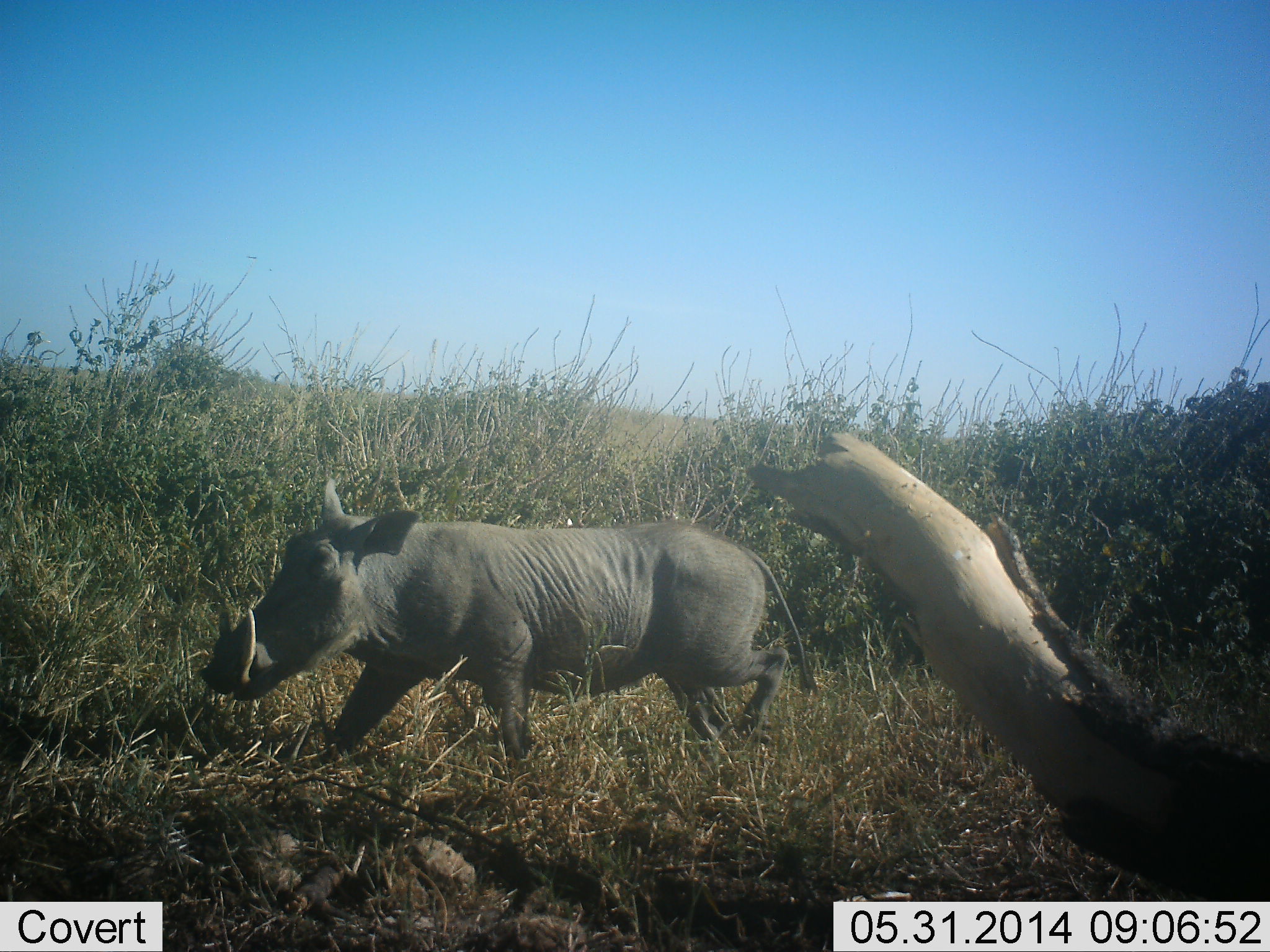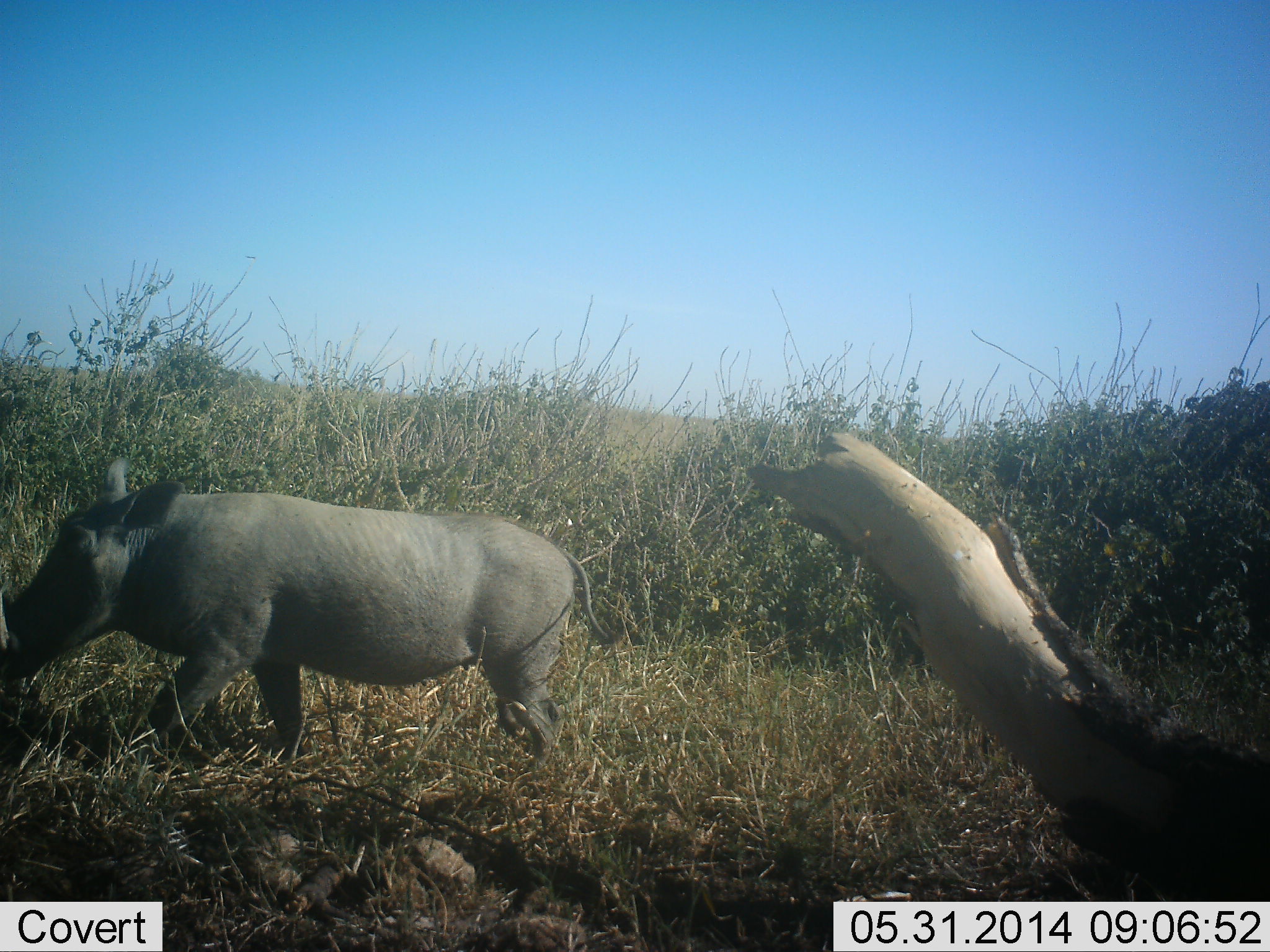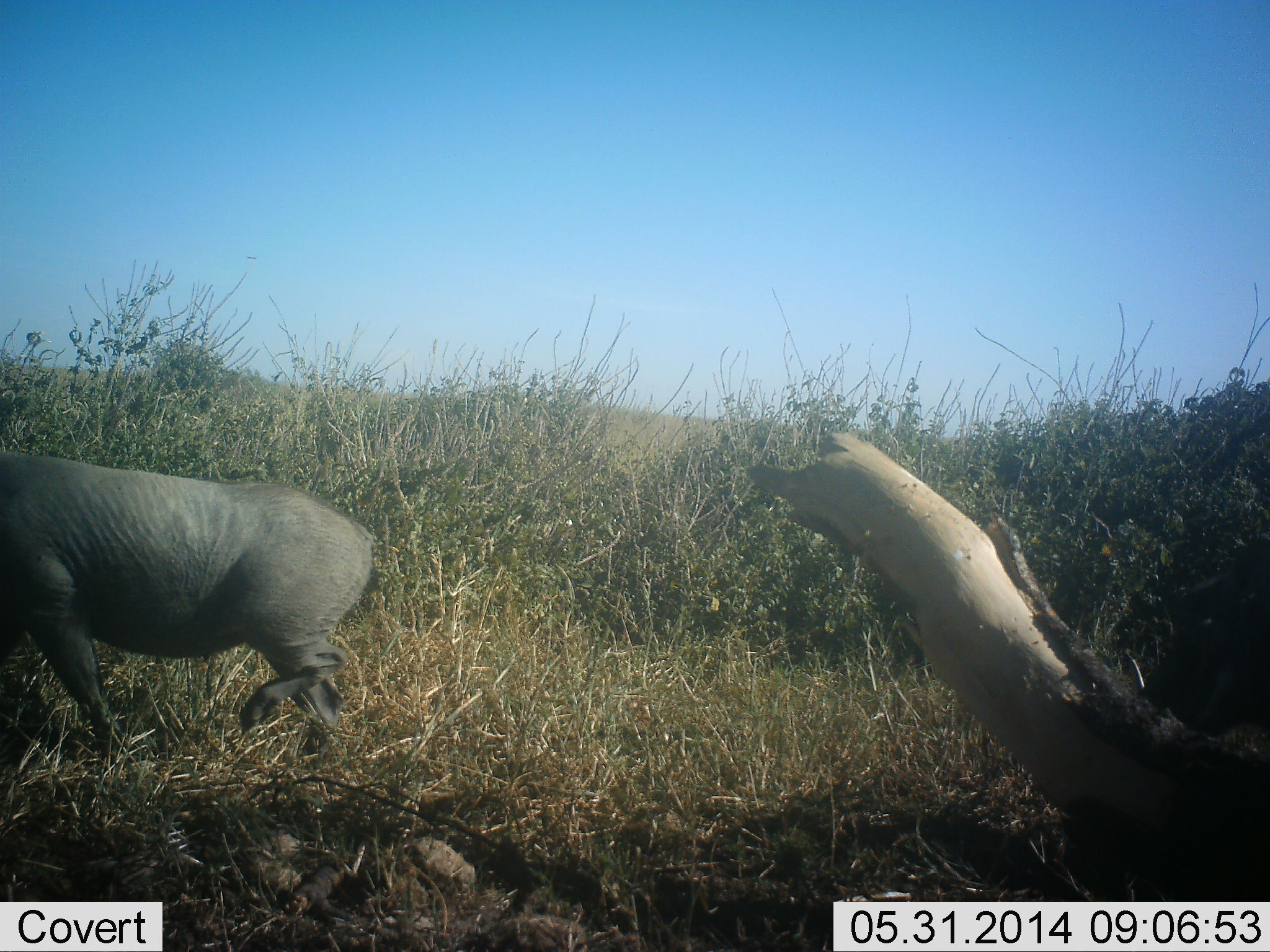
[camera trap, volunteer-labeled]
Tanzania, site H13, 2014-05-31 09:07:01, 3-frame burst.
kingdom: Animalia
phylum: Chordata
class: Mammalia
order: Artiodactyla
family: Suidae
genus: Phacochoerus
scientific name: Phacochoerus africanus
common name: warthog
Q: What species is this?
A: Warthog (Phacochoerus africanus).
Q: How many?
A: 1.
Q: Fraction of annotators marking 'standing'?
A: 20%.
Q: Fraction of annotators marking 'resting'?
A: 0%.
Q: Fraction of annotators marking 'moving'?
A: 90%.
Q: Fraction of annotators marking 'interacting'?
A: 0%.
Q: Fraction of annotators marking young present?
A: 0%.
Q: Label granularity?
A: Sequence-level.